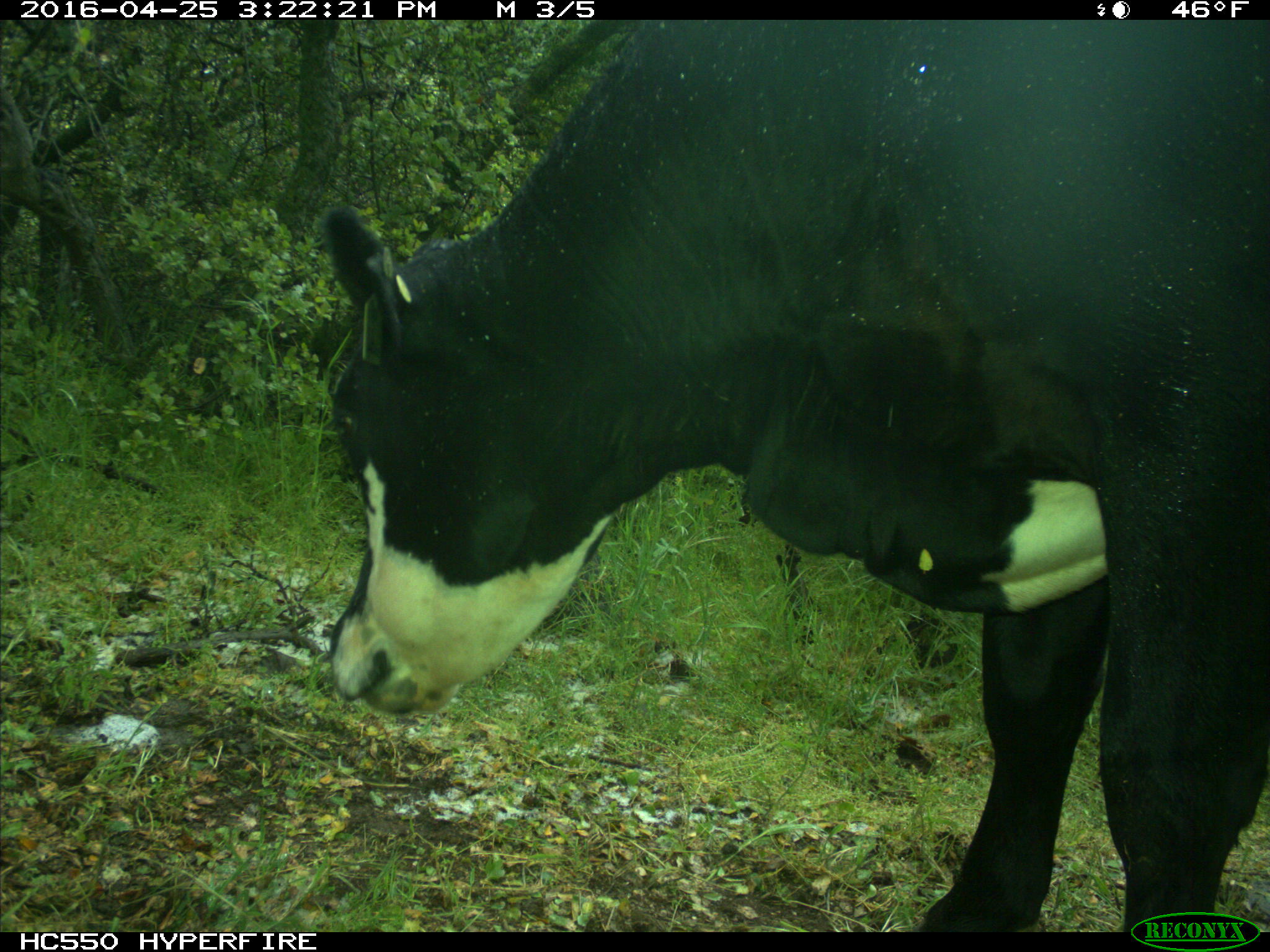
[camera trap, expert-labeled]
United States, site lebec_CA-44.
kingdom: Animalia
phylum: Chordata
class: Mammalia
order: Artiodactyla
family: Bovidae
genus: Bos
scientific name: Bos taurus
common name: domestic cow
Bos taurus (domestic cow).